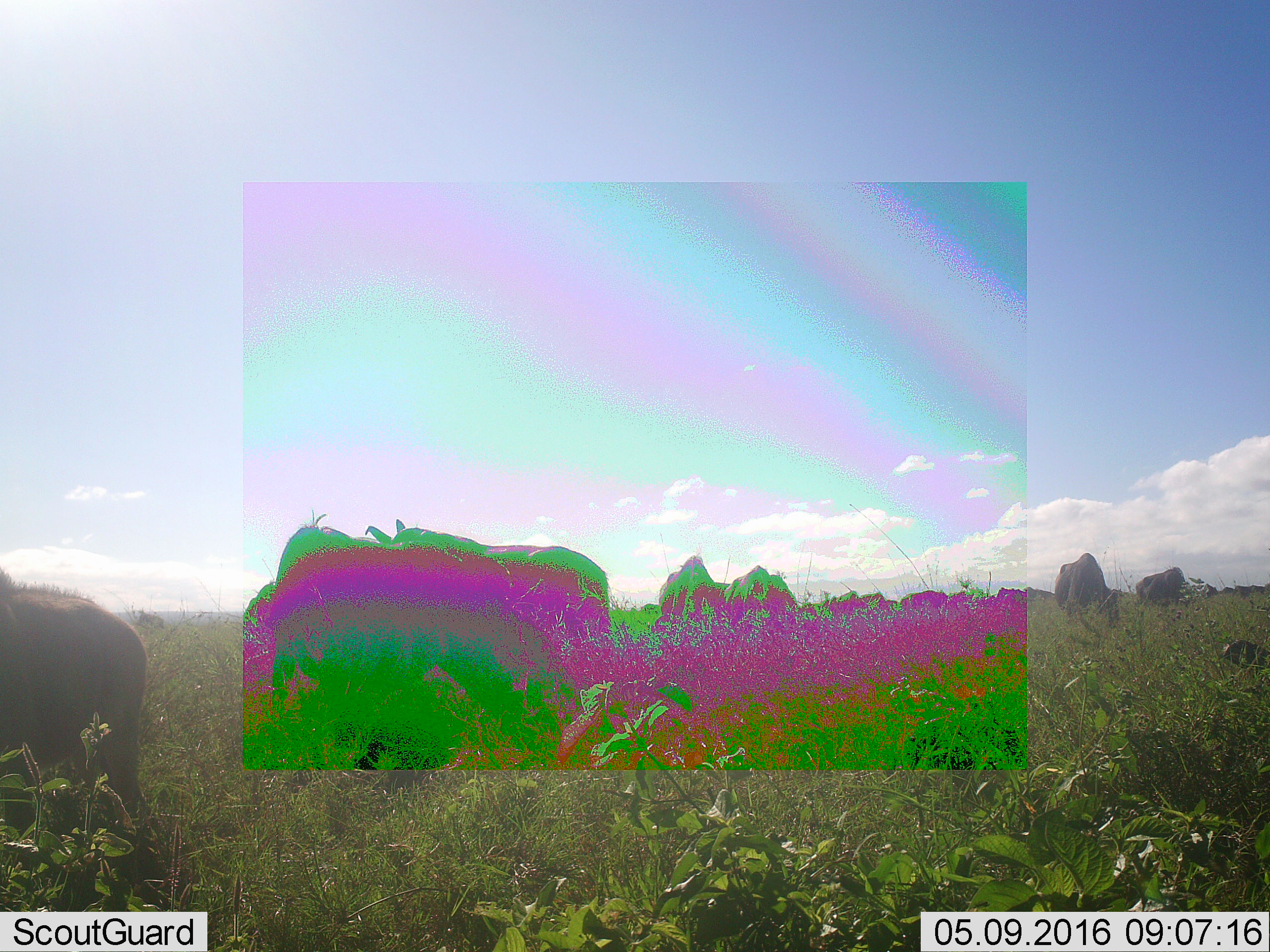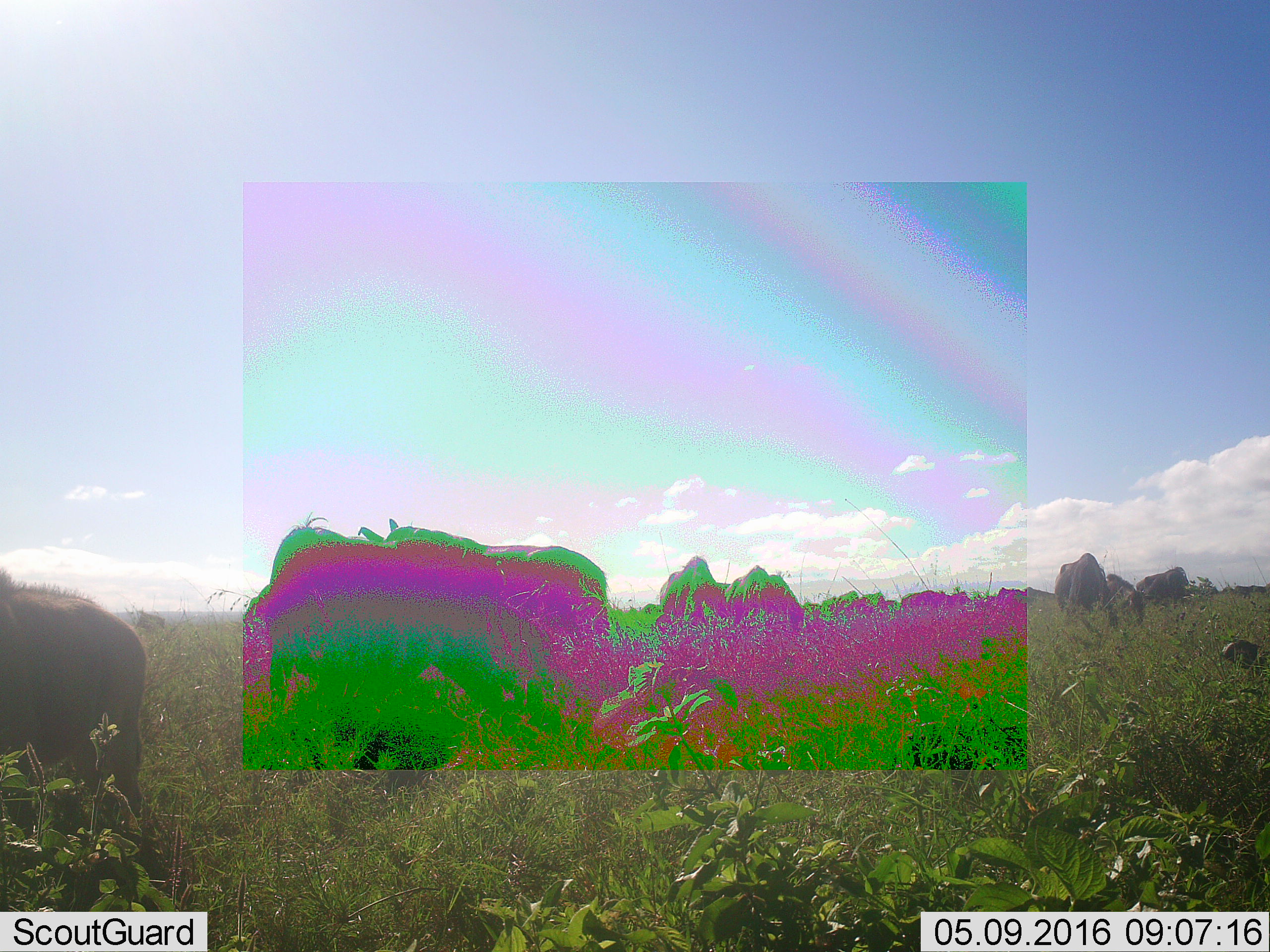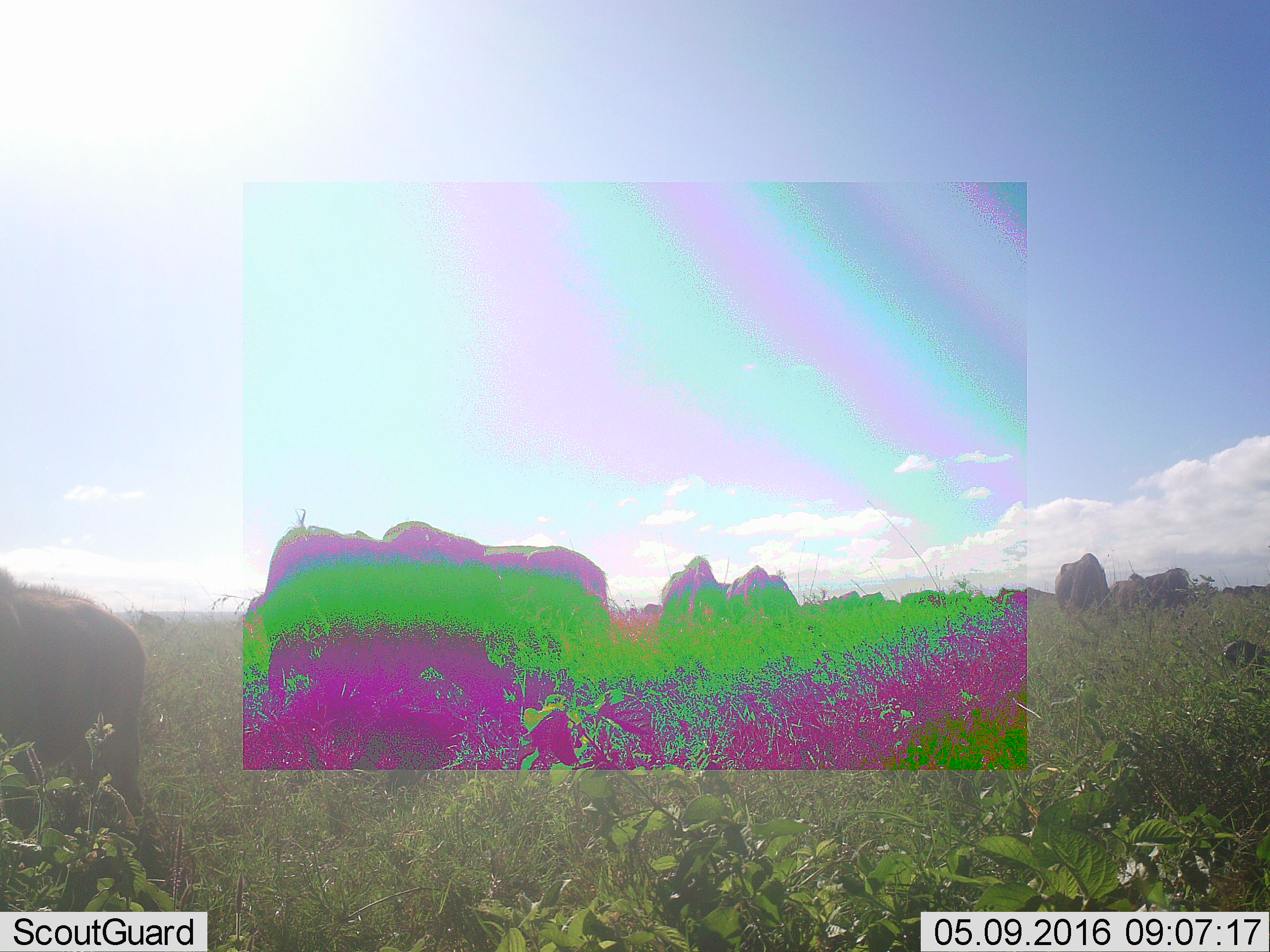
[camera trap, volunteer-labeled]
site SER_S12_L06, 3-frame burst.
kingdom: Animalia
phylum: Chordata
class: Mammalia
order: Artiodactyla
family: Bovidae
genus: Connochaetes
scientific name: Connochaetes taurinus taurinus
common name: blue wildebeest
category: wildebeestblue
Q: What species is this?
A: Wildebeestblue (blue wildebeest) (Connochaetes taurinus taurinus).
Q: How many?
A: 11-50.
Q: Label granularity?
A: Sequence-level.